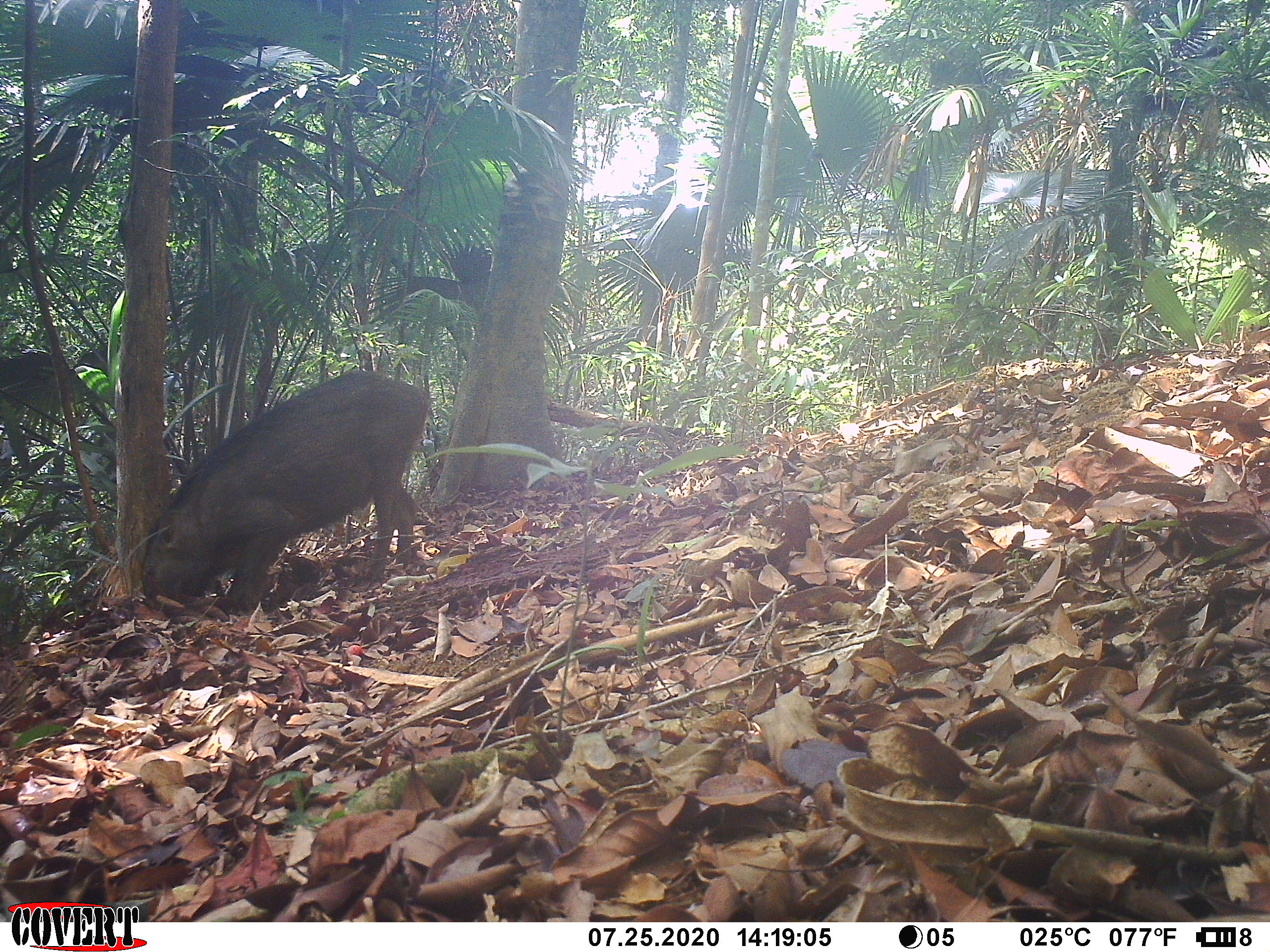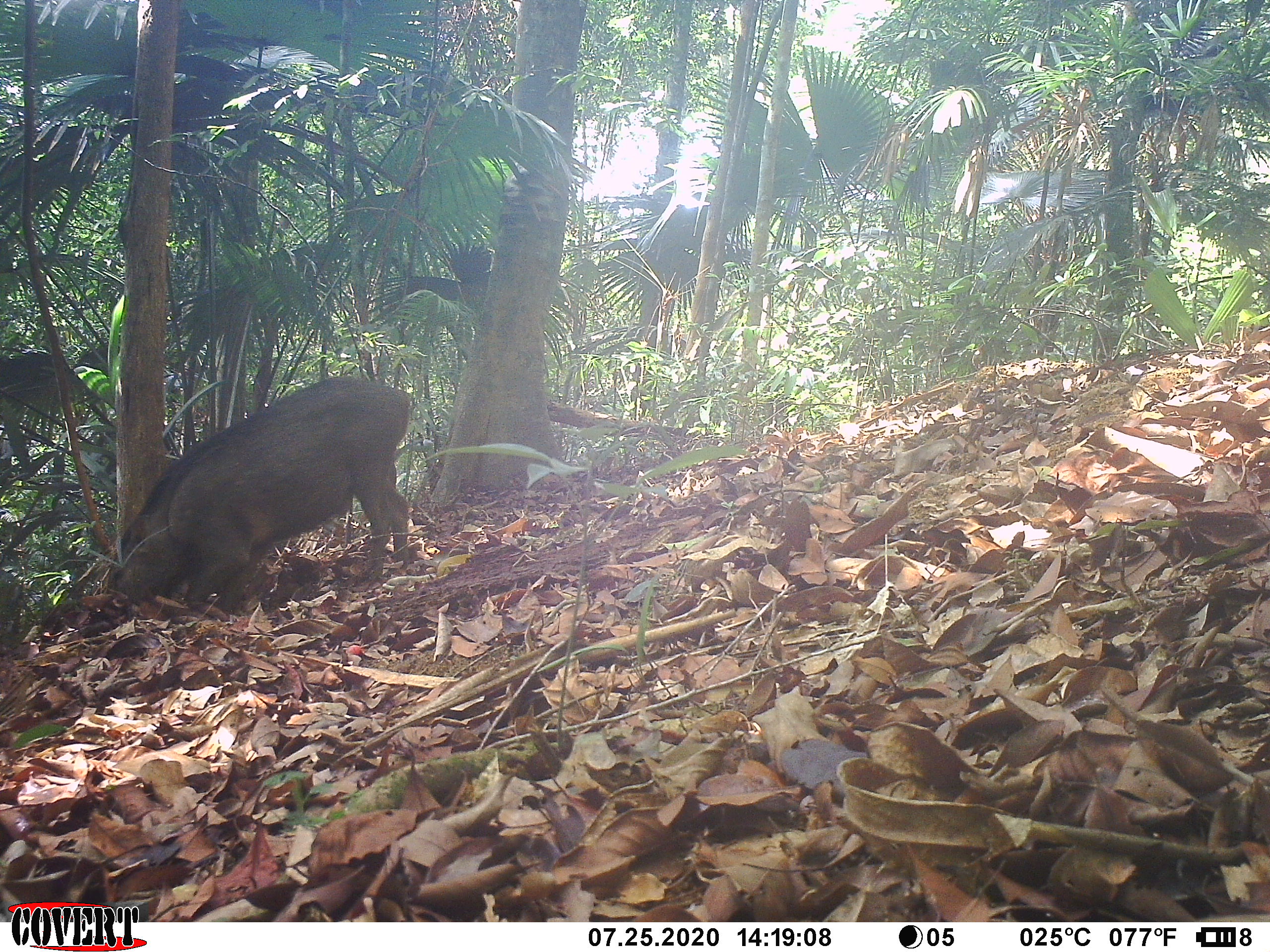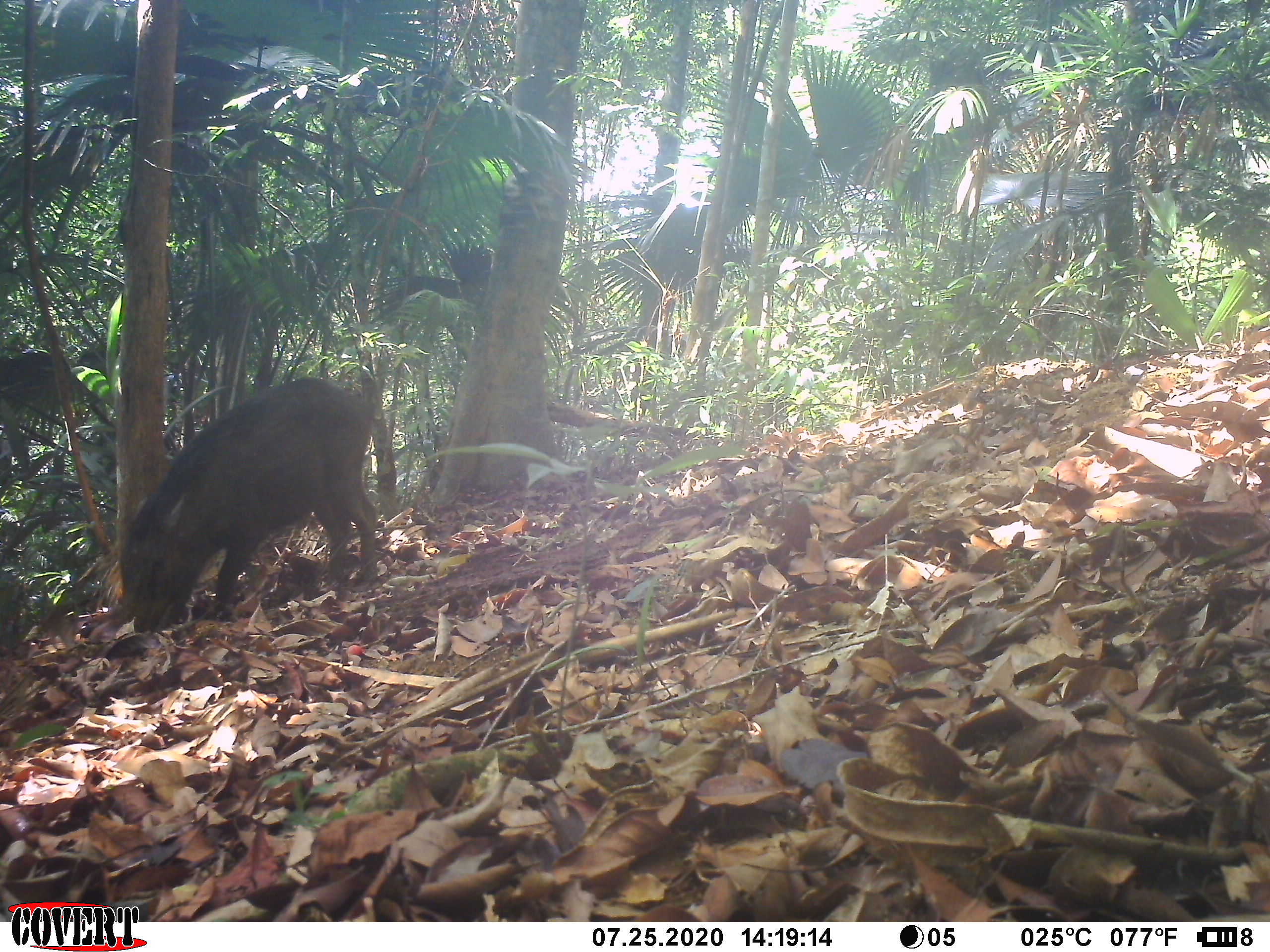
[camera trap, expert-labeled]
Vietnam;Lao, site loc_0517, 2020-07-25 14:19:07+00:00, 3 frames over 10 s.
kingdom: Animalia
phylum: Chordata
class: Mammalia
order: Artiodactyla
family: Suidae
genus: Sus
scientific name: Sus scrofa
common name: eurasian wild pig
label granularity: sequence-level